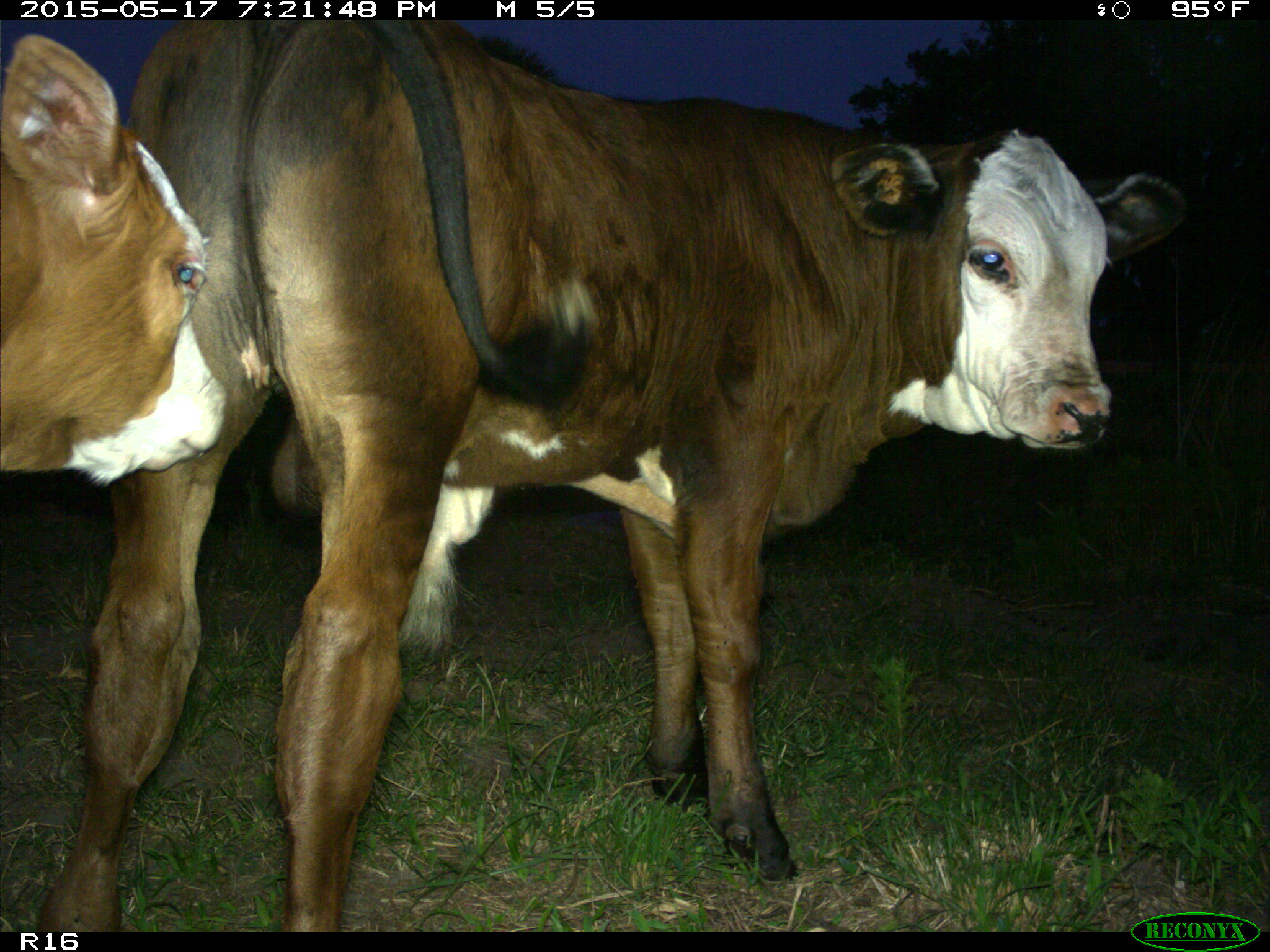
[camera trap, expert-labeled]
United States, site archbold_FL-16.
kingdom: Animalia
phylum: Chordata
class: Mammalia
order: Artiodactyla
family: Bovidae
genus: Bos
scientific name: Bos taurus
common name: domestic cow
Bos taurus (domestic cow).